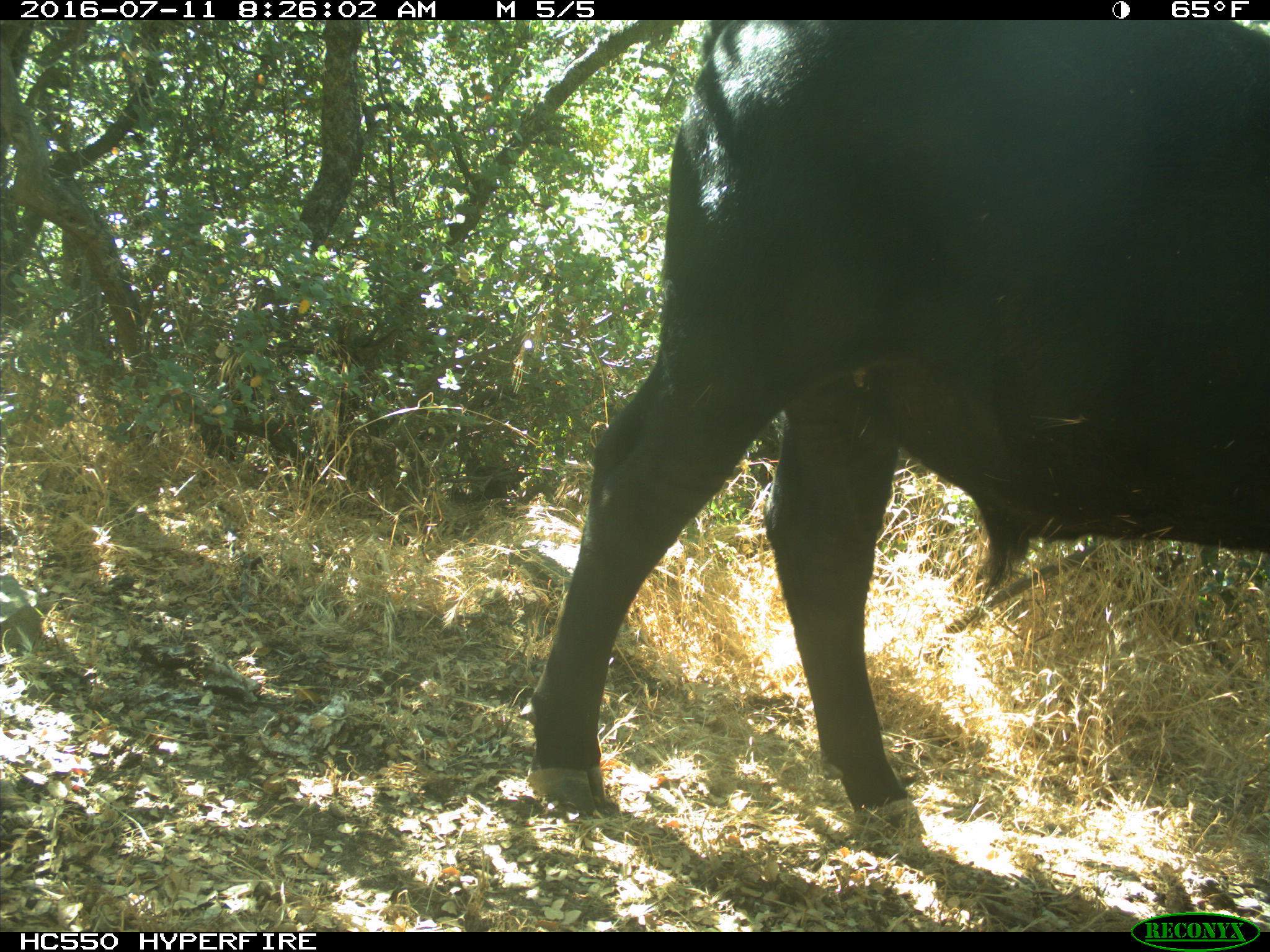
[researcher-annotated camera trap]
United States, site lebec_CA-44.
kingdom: Animalia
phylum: Chordata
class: Mammalia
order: Artiodactyla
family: Bovidae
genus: Bos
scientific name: Bos taurus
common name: domestic cow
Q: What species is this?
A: Bos taurus (domestic cow).